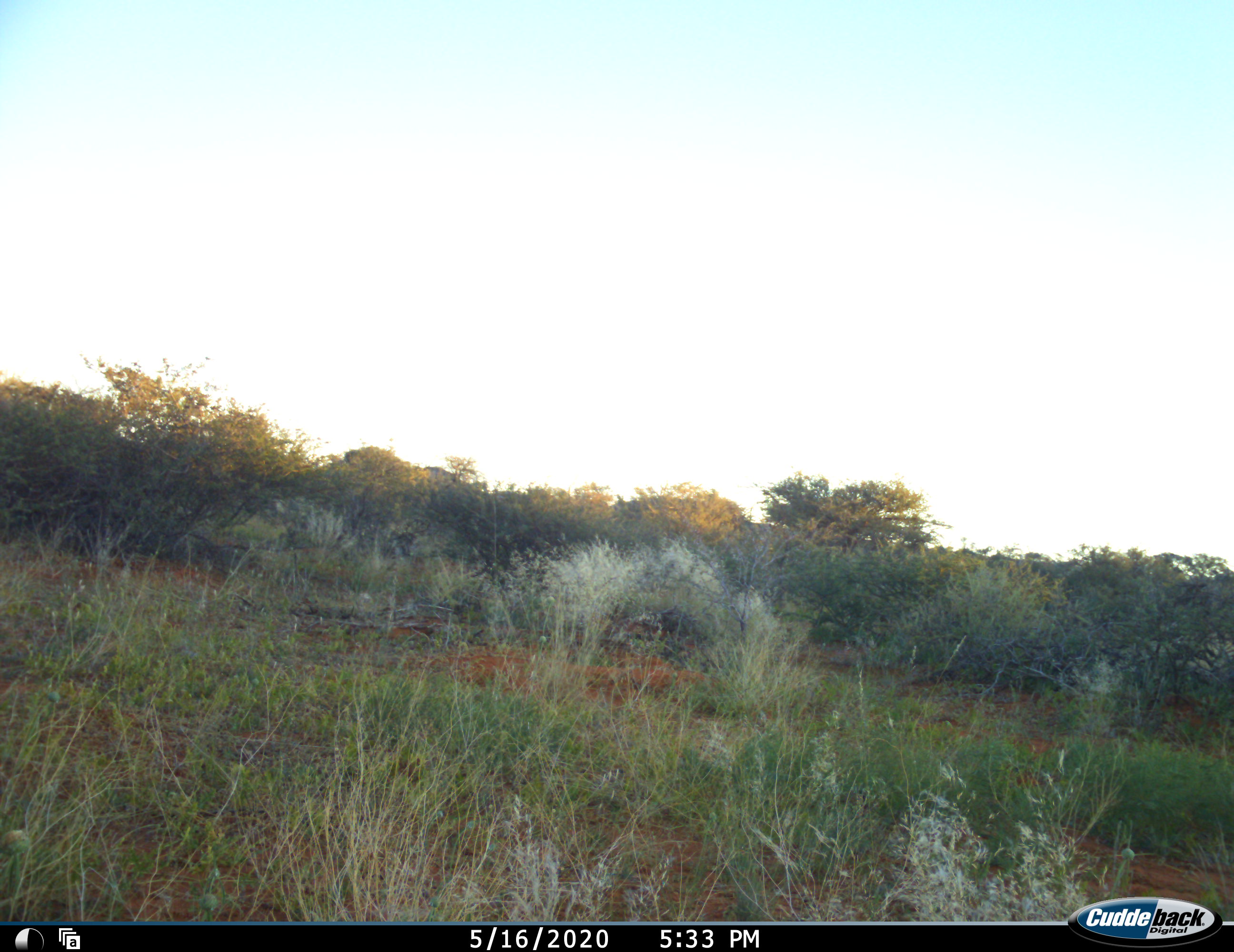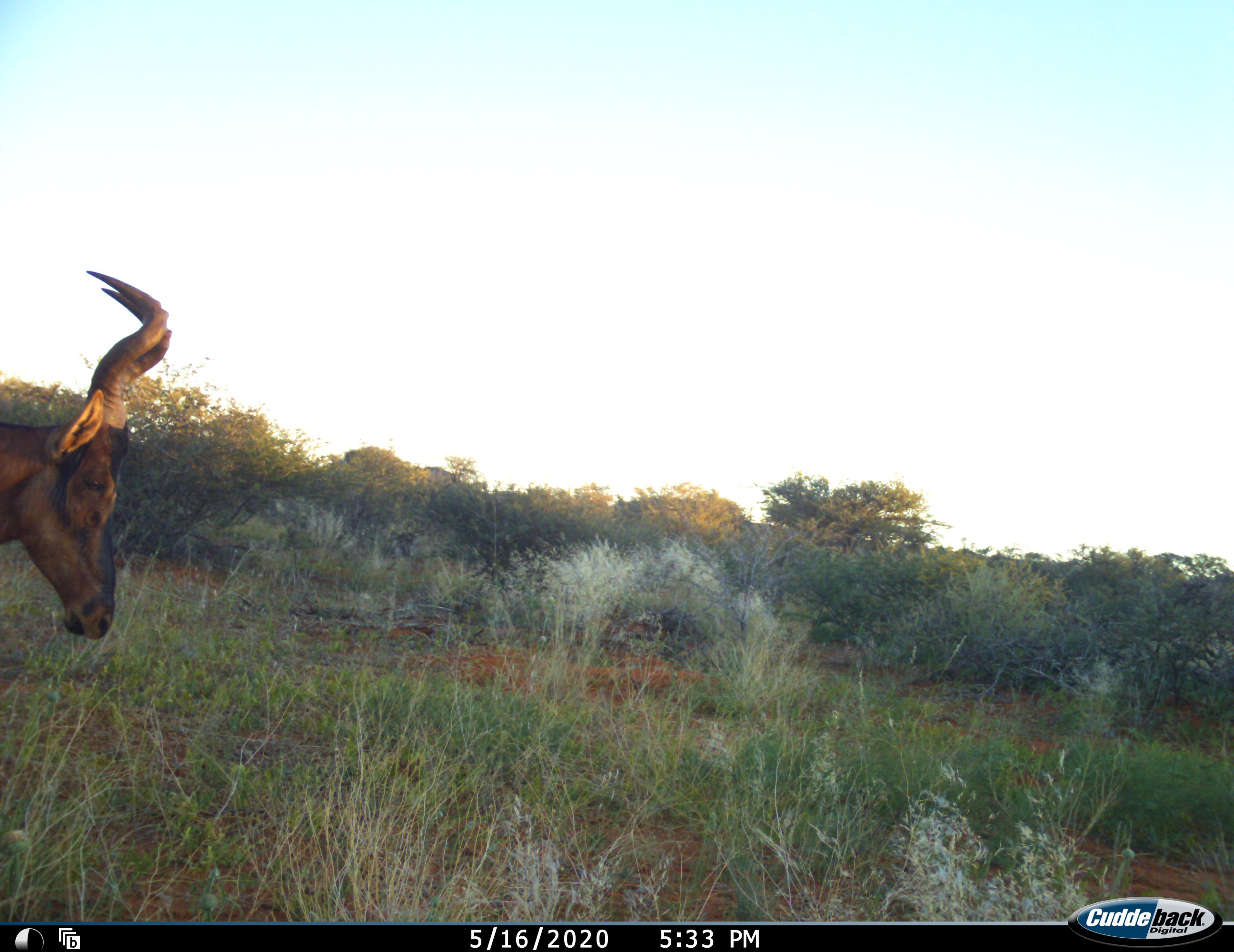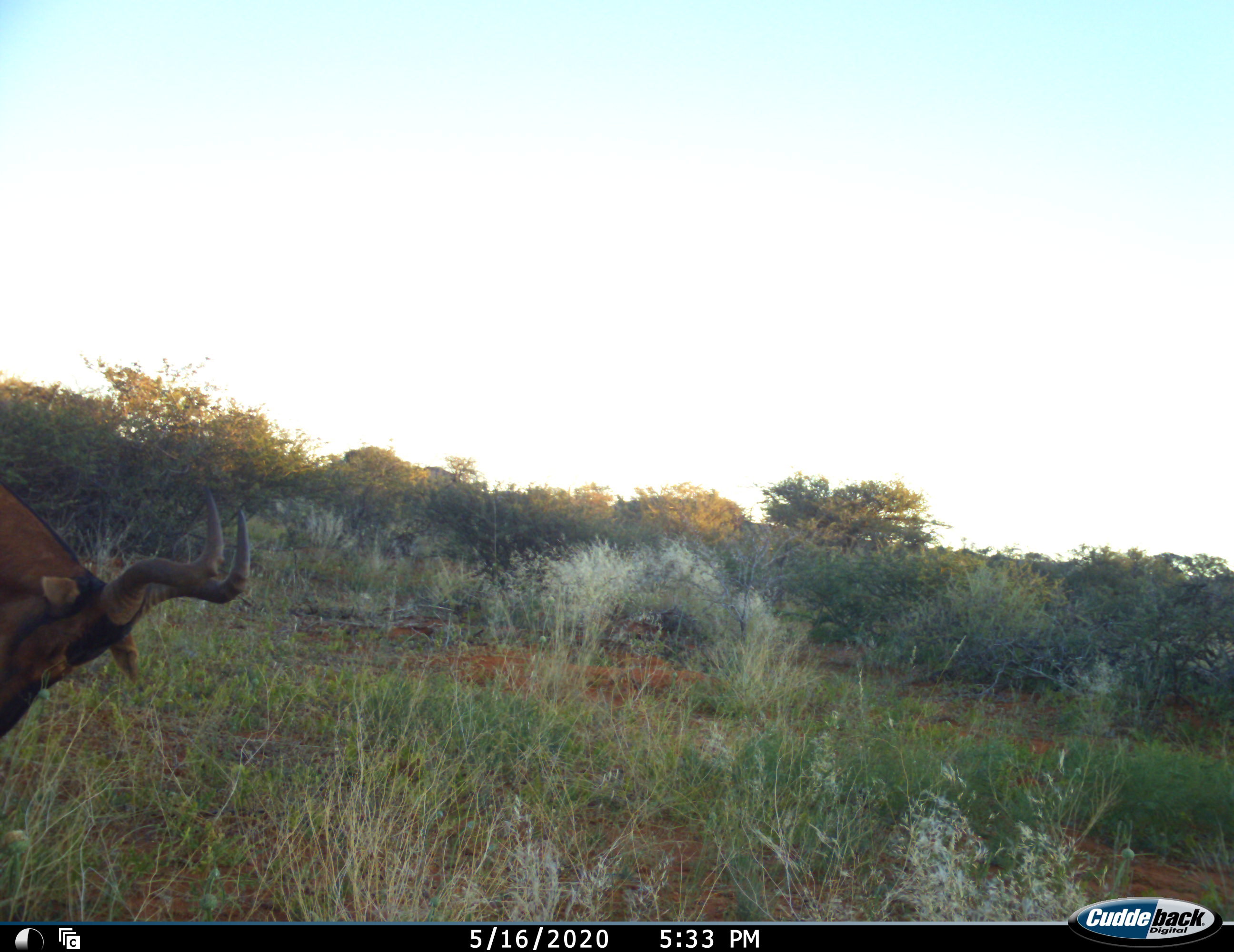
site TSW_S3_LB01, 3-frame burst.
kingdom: Animalia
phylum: Chordata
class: Mammalia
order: Artiodactyla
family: Bovidae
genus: Alcelaphus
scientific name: Alcelaphus buselaphus caama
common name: red hartebeest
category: hartebeestred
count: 1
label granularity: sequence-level